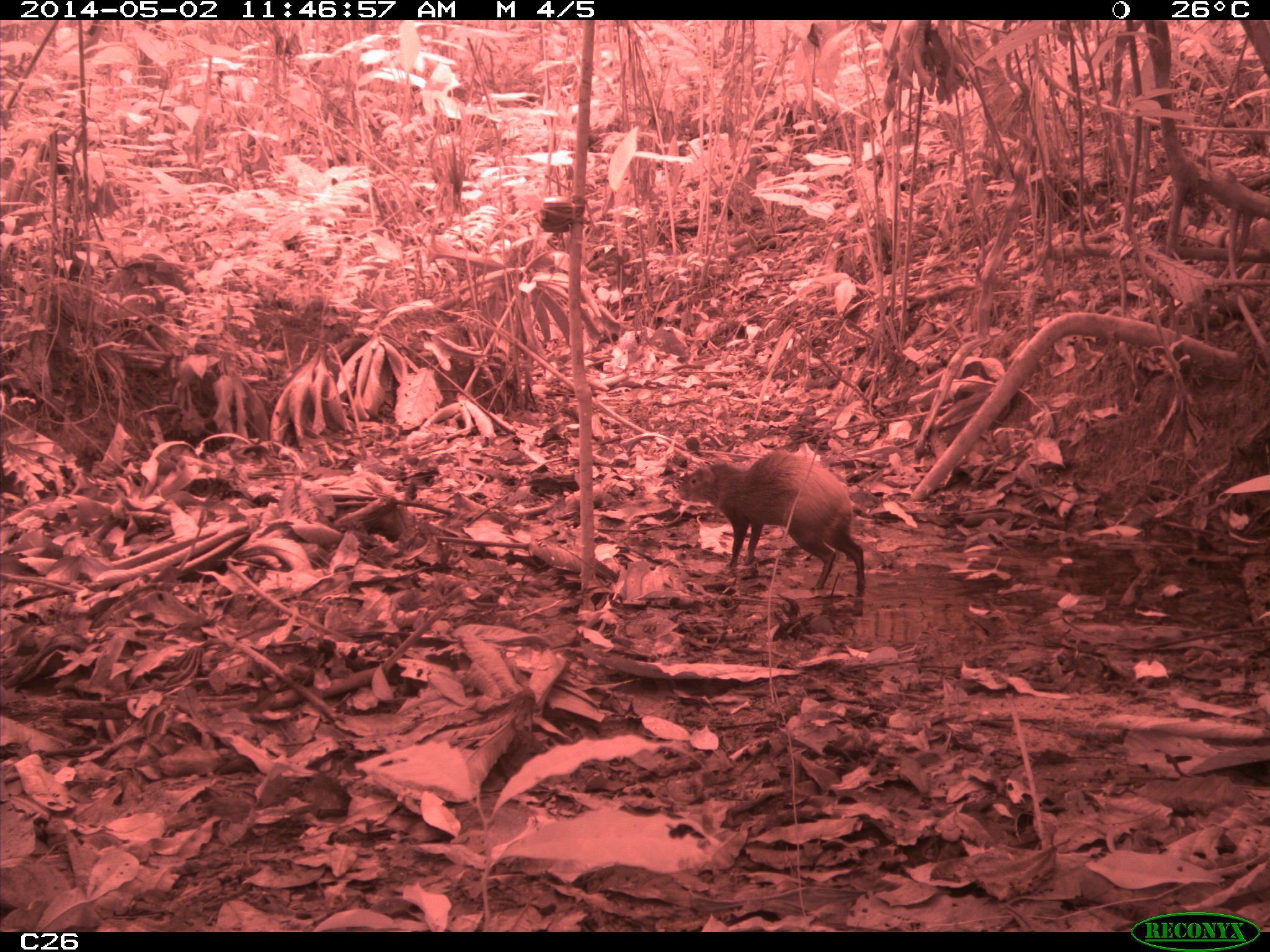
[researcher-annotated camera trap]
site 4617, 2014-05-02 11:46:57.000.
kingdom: Animalia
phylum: Chordata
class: Mammalia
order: Rodentia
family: Dasyproctidae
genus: Dasyprocta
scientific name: Dasyprocta leporina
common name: red-rumped agouti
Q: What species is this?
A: Dasyprocta leporina (red-rumped agouti).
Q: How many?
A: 1.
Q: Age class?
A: Adult.